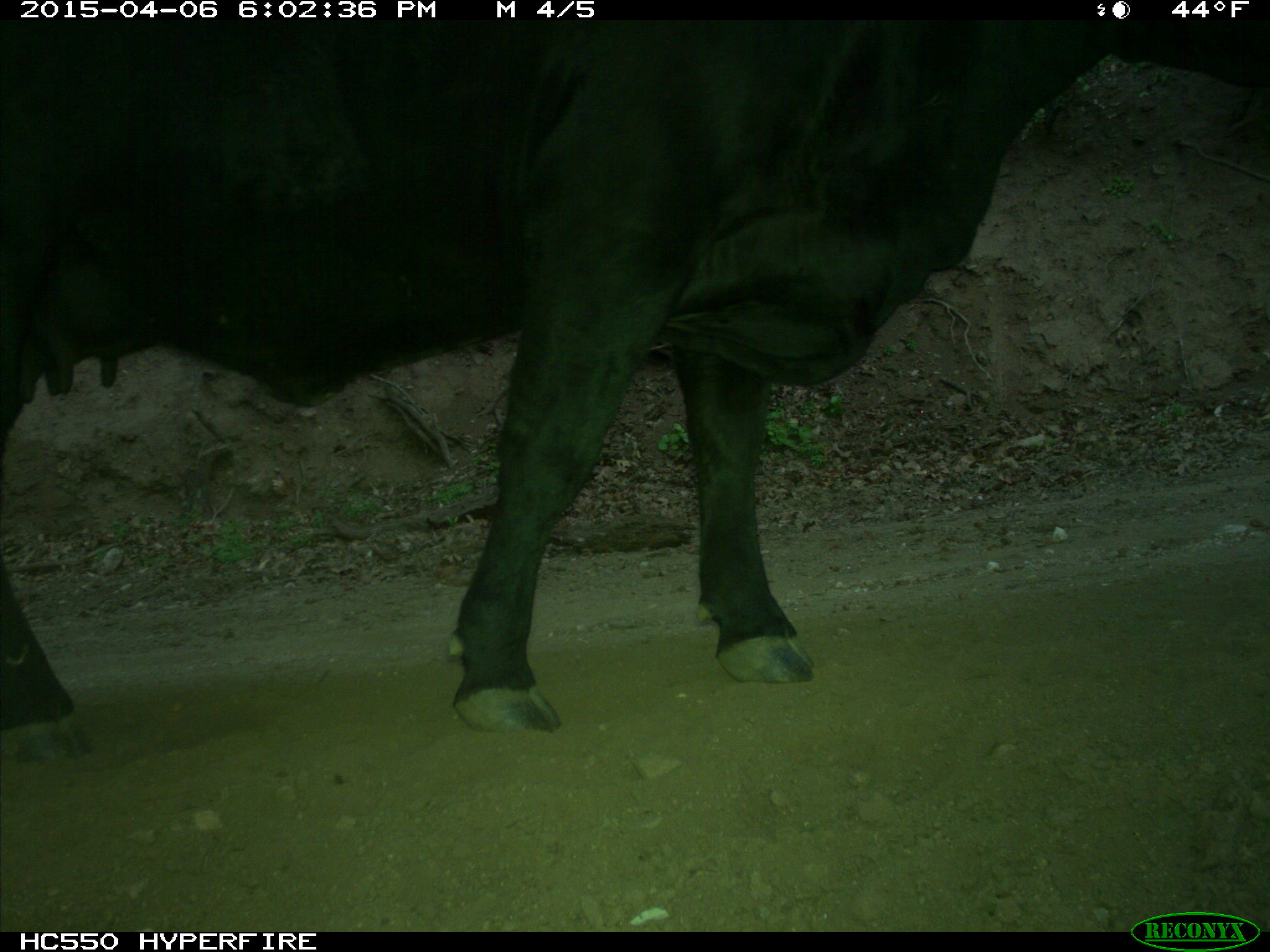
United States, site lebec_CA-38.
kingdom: Animalia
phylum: Chordata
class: Mammalia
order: Artiodactyla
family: Bovidae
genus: Bos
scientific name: Bos taurus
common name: domestic cow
Bos taurus (domestic cow).